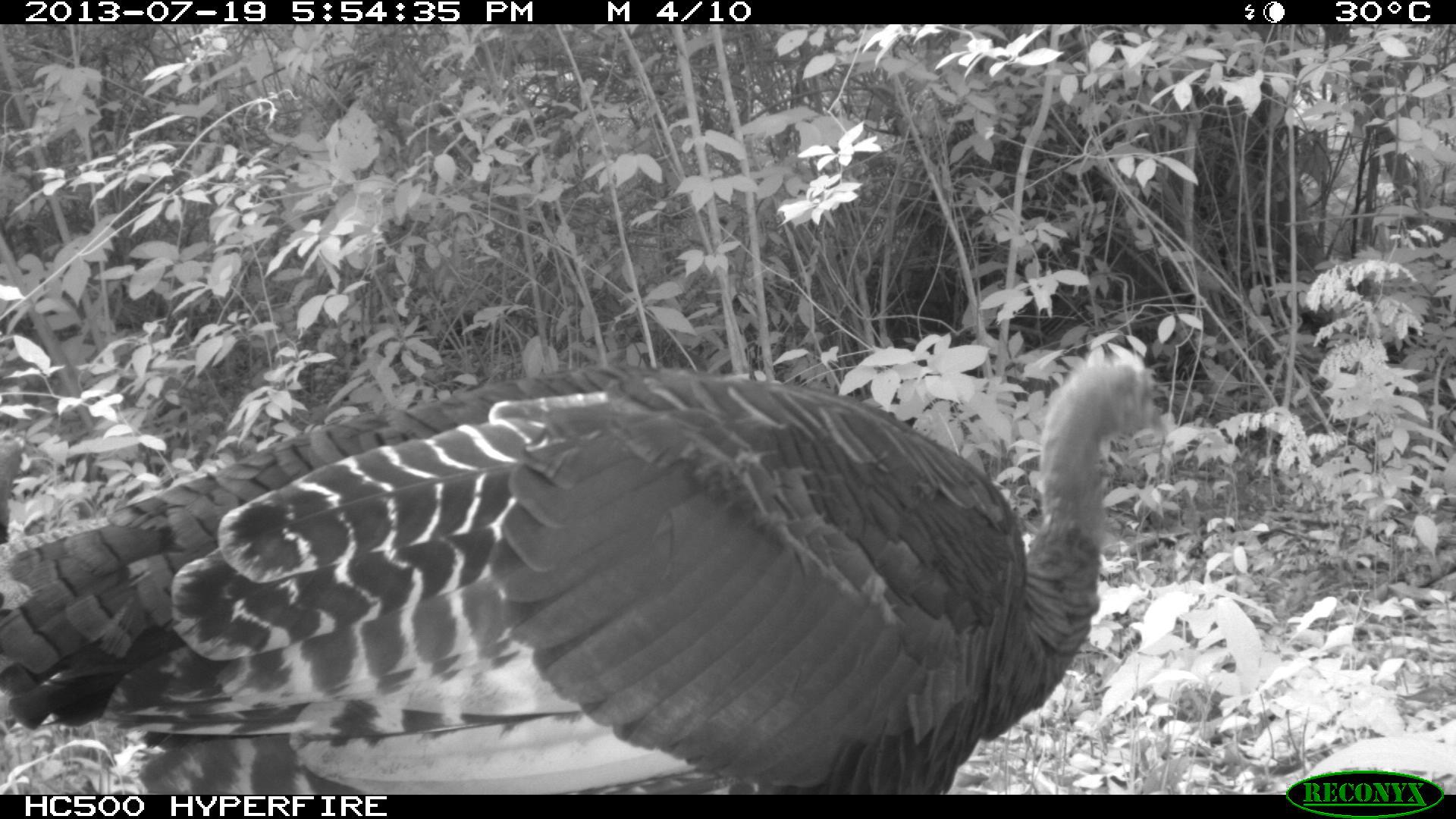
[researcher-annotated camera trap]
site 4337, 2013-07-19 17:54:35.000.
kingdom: Animalia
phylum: Chordata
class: Aves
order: Galliformes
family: Phasianidae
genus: Meleagris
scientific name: Meleagris ocellata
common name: ocellated turkey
Meleagris ocellata (ocellated turkey), count 2.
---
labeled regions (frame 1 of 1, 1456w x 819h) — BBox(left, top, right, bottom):
meleagris ocellata: BBox(0, 343, 1172, 793)